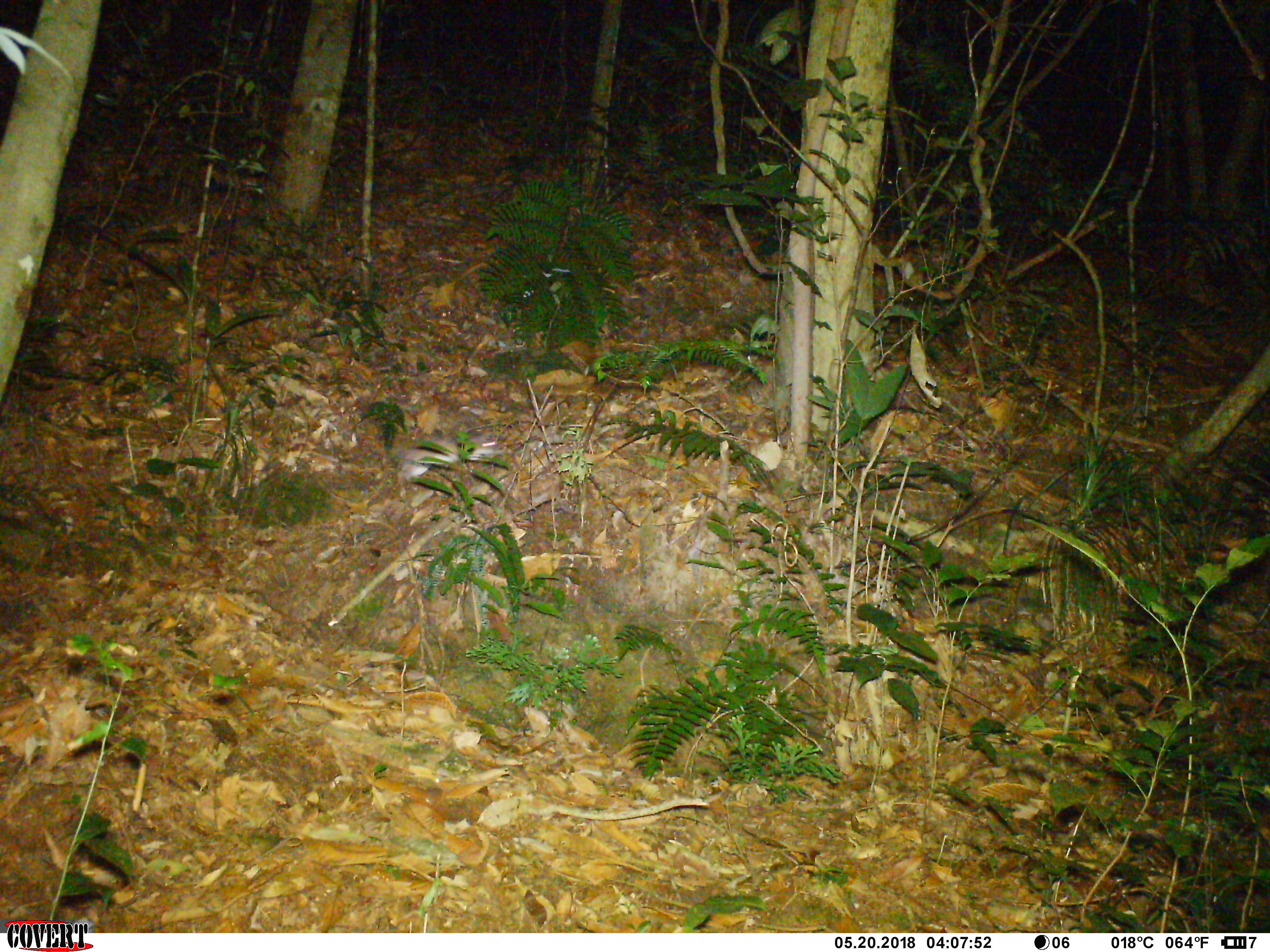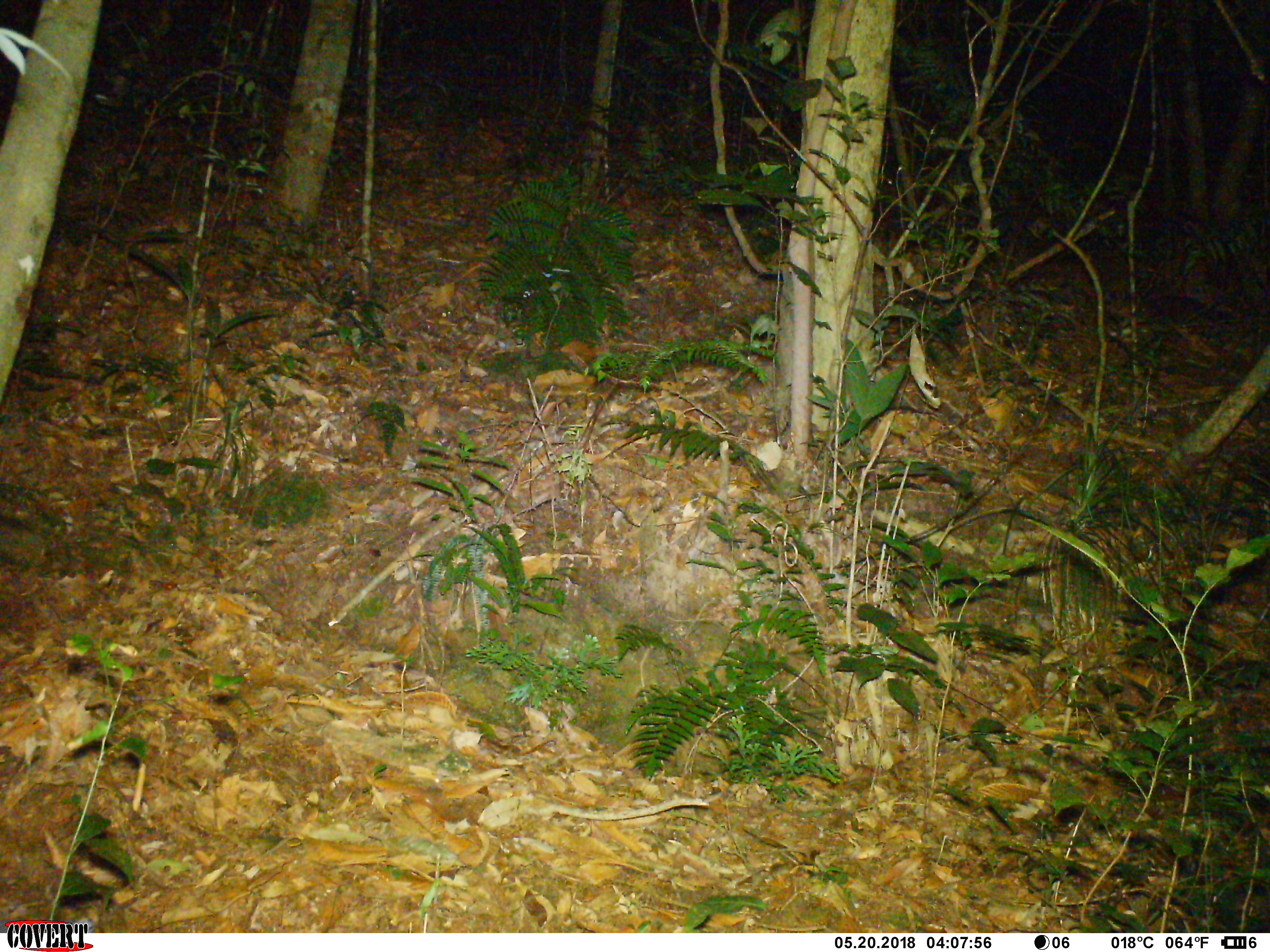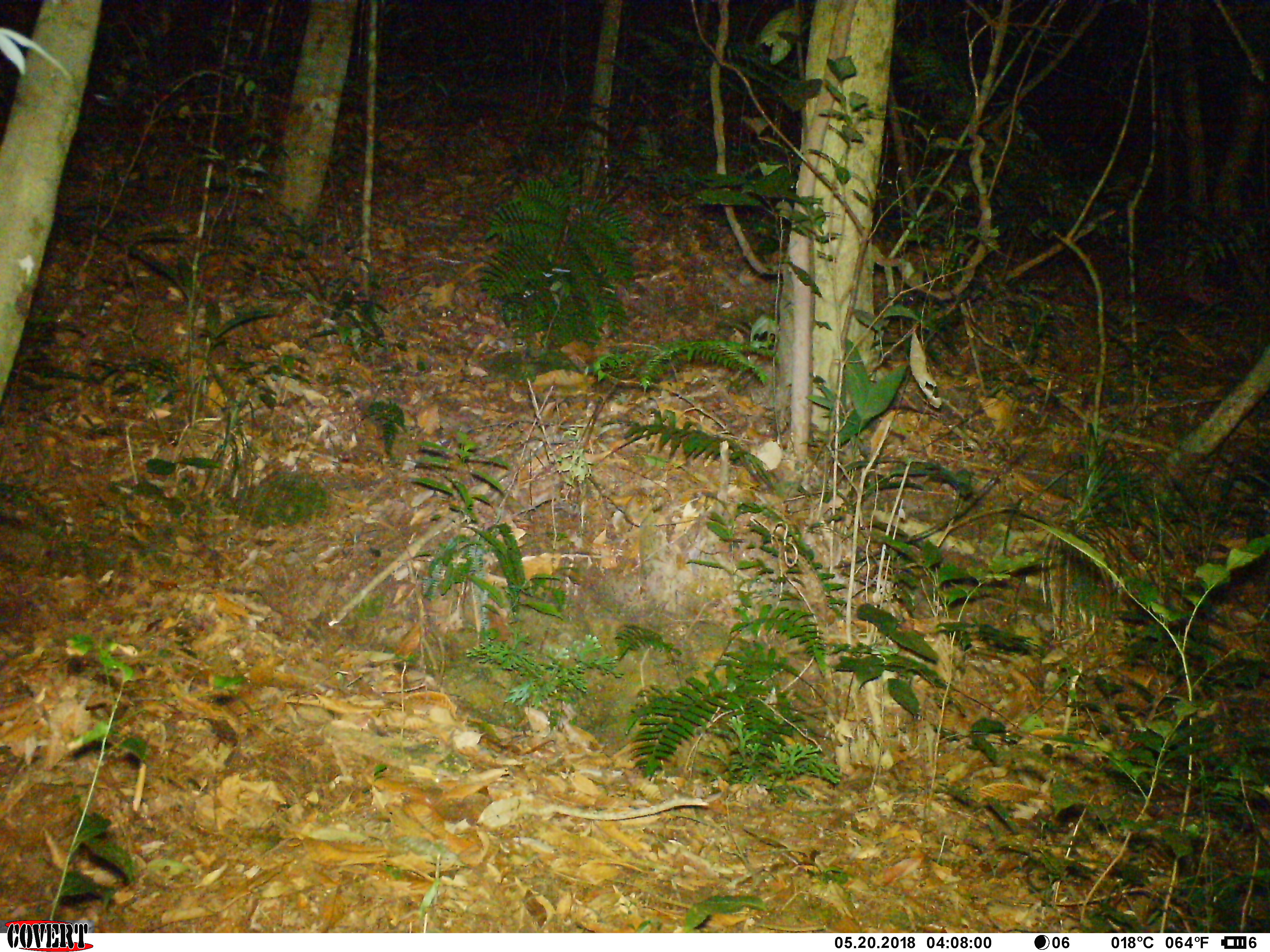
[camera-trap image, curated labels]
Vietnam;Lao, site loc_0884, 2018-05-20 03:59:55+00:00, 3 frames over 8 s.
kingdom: Animalia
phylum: Chordata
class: Mammalia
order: Rodentia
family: Muridae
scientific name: Muridae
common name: old-world mice and rats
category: unidentified murid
Unidentified murid (old-world mice and rats) (Muridae). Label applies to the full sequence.